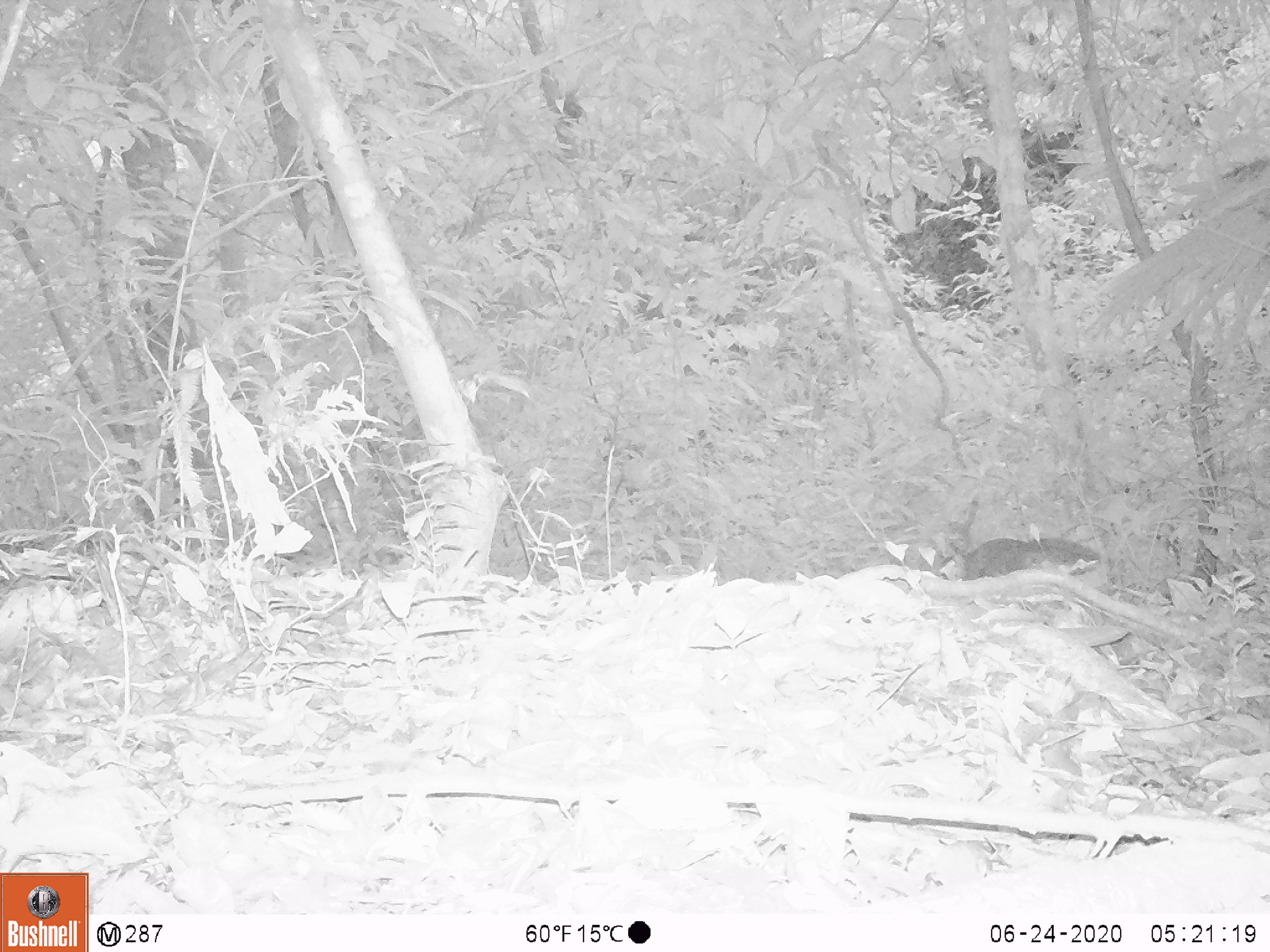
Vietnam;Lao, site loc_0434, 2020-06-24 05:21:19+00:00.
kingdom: Animalia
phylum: Chordata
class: Mammalia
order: Rodentia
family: Sciuridae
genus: Dremomys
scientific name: Dremomys rufigenis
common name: red-cheeked squirrel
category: red cheeked squirrel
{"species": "red cheeked squirrel (red-cheeked squirrel) (Dremomys rufigenis)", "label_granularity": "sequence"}